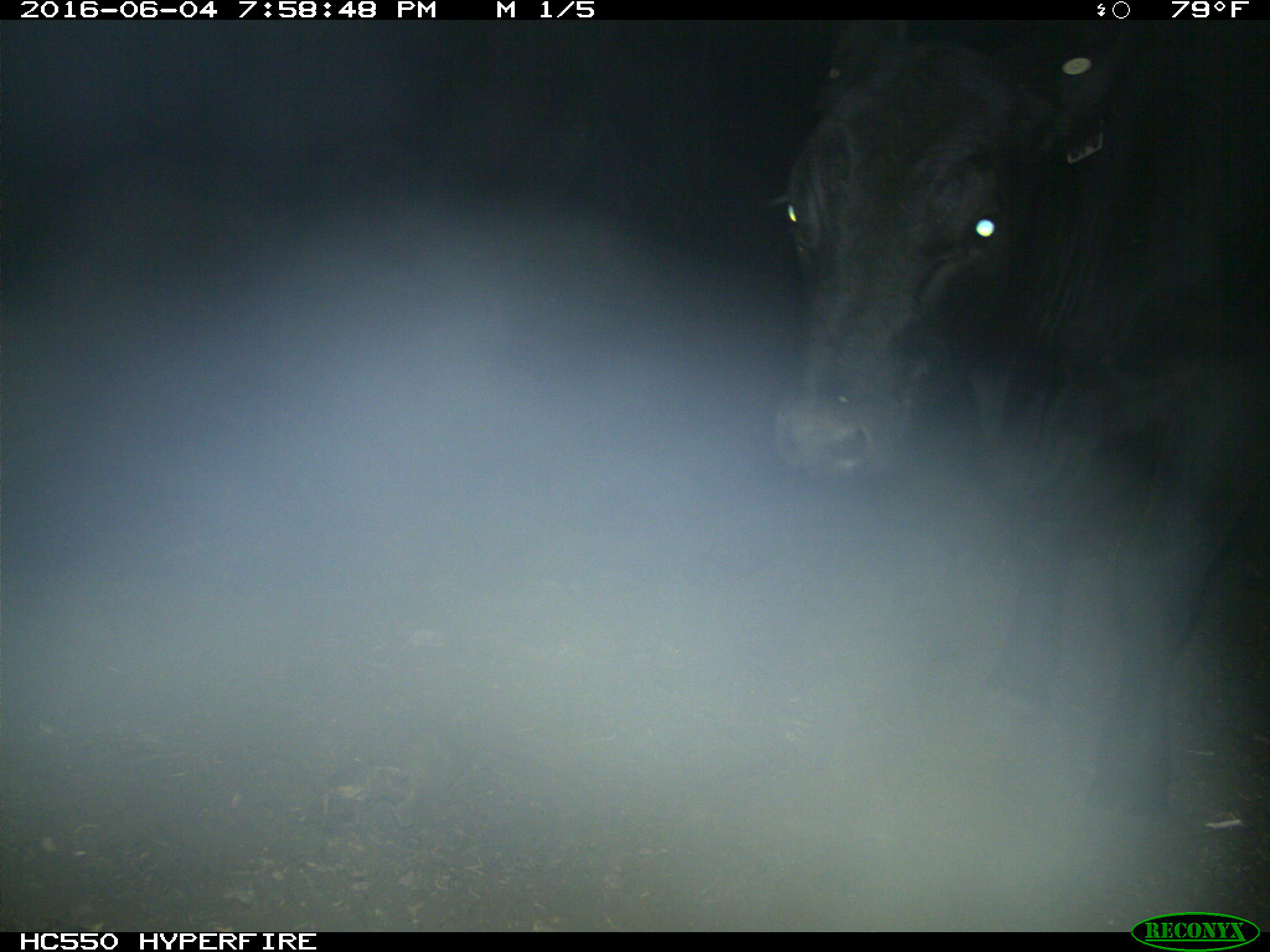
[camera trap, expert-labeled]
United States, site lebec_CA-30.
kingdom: Animalia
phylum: Chordata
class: Mammalia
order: Artiodactyla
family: Bovidae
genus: Bos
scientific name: Bos taurus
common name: domestic cow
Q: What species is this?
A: Bos taurus (domestic cow).